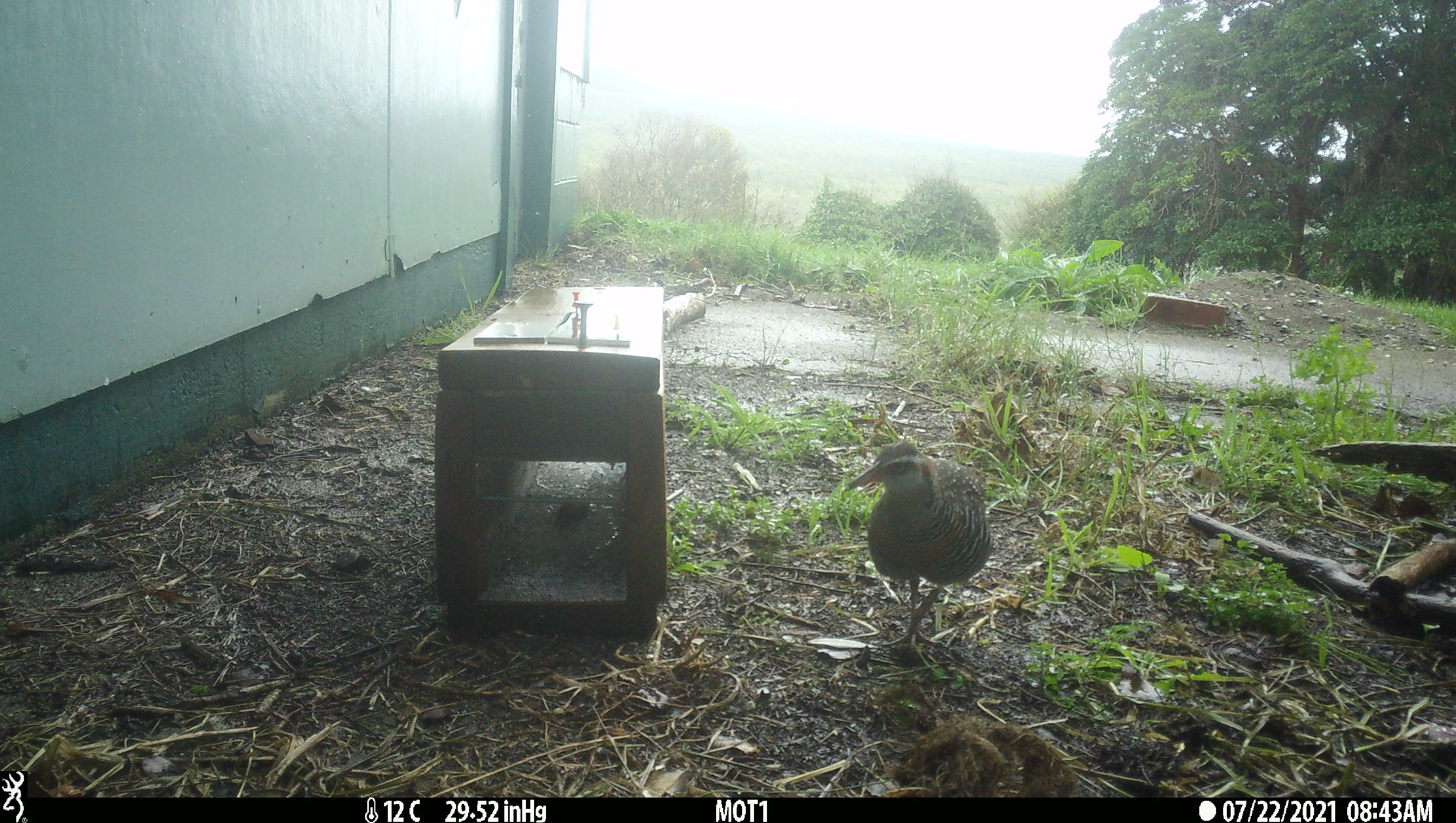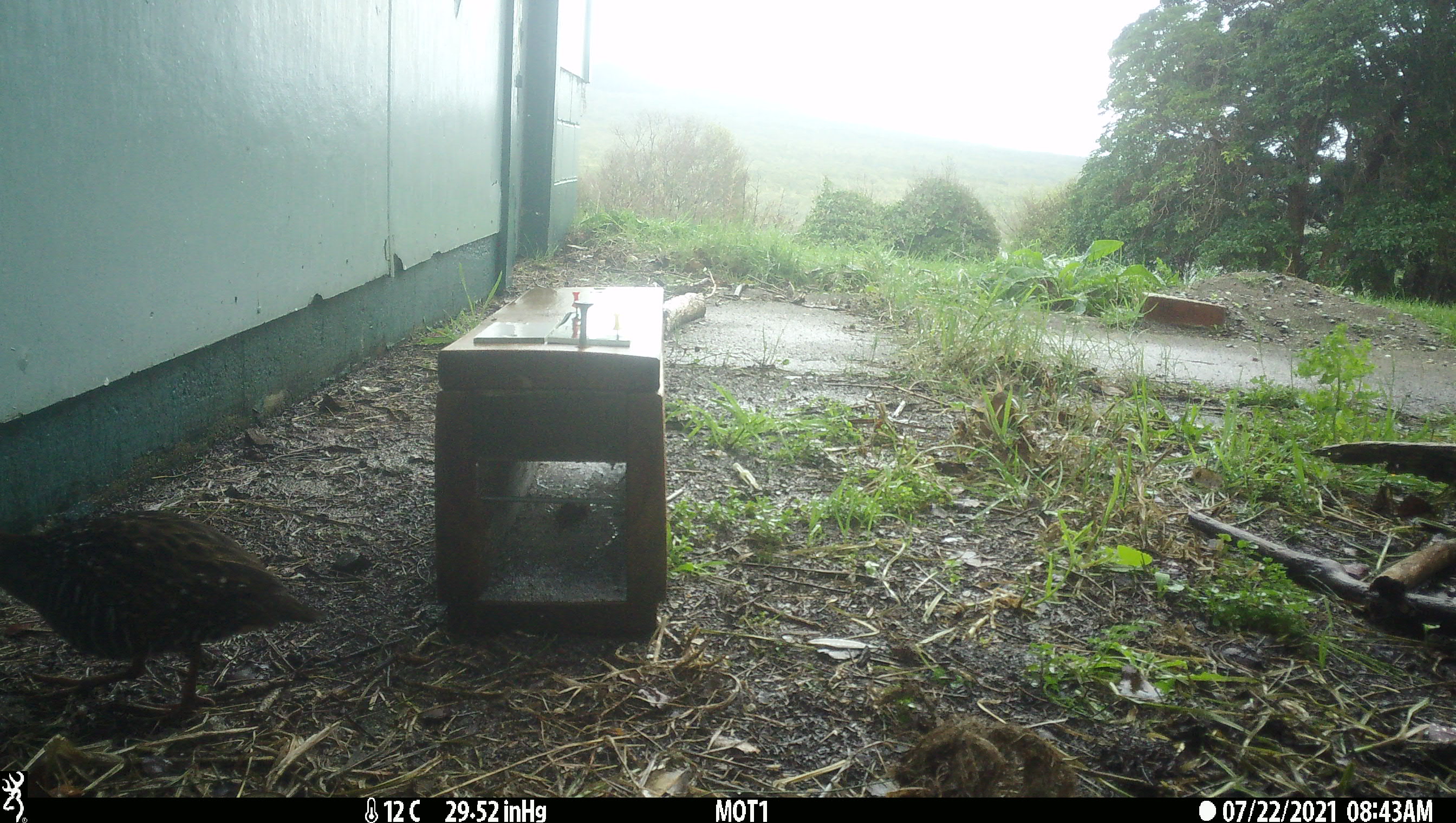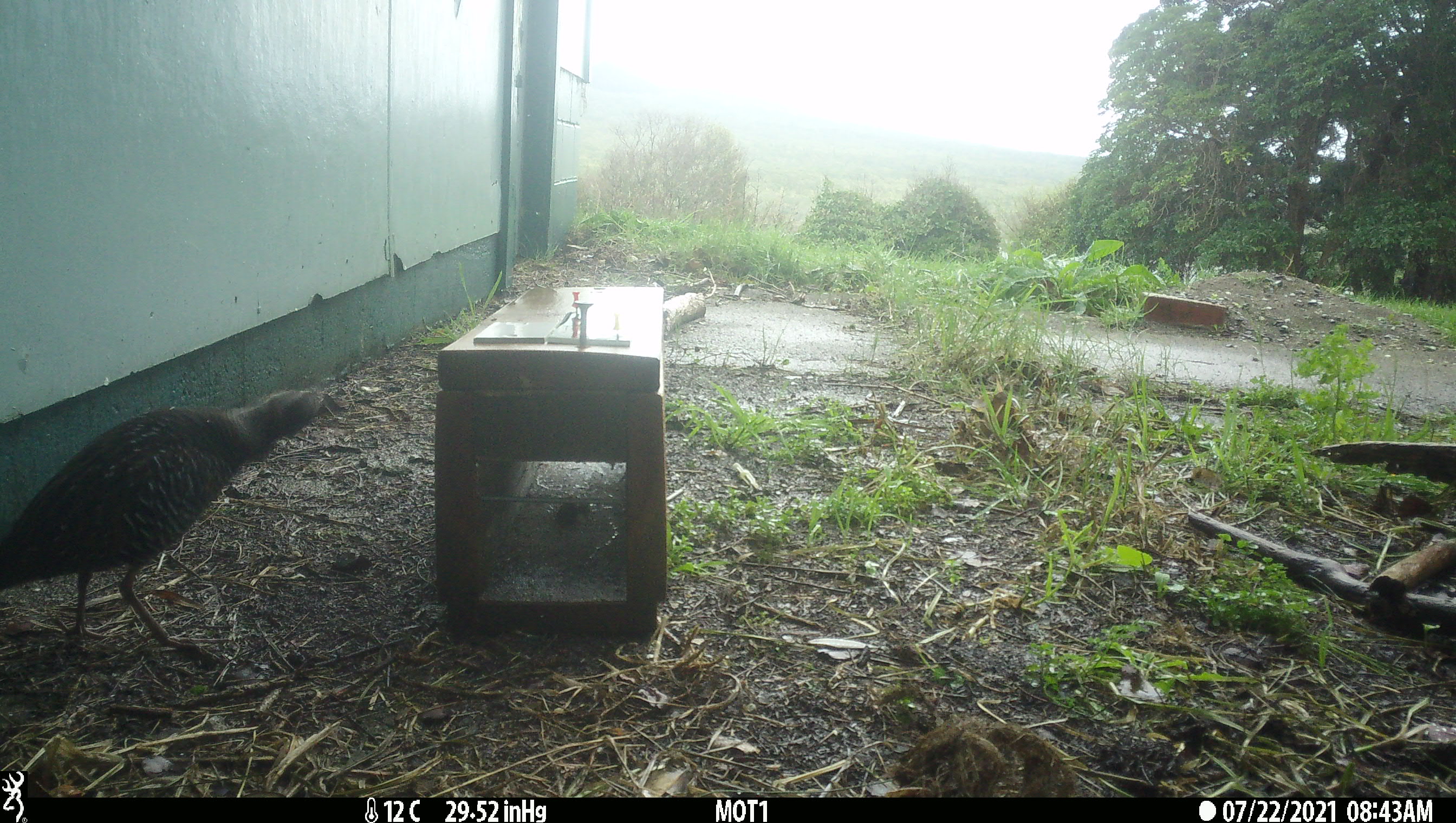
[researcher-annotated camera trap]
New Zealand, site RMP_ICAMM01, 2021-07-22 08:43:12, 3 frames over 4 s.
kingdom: Animalia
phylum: Chordata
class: Aves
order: Gruiformes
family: Rallidae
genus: Gallirallus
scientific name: Gallirallus philippensis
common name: buff-banded rail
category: banded rail